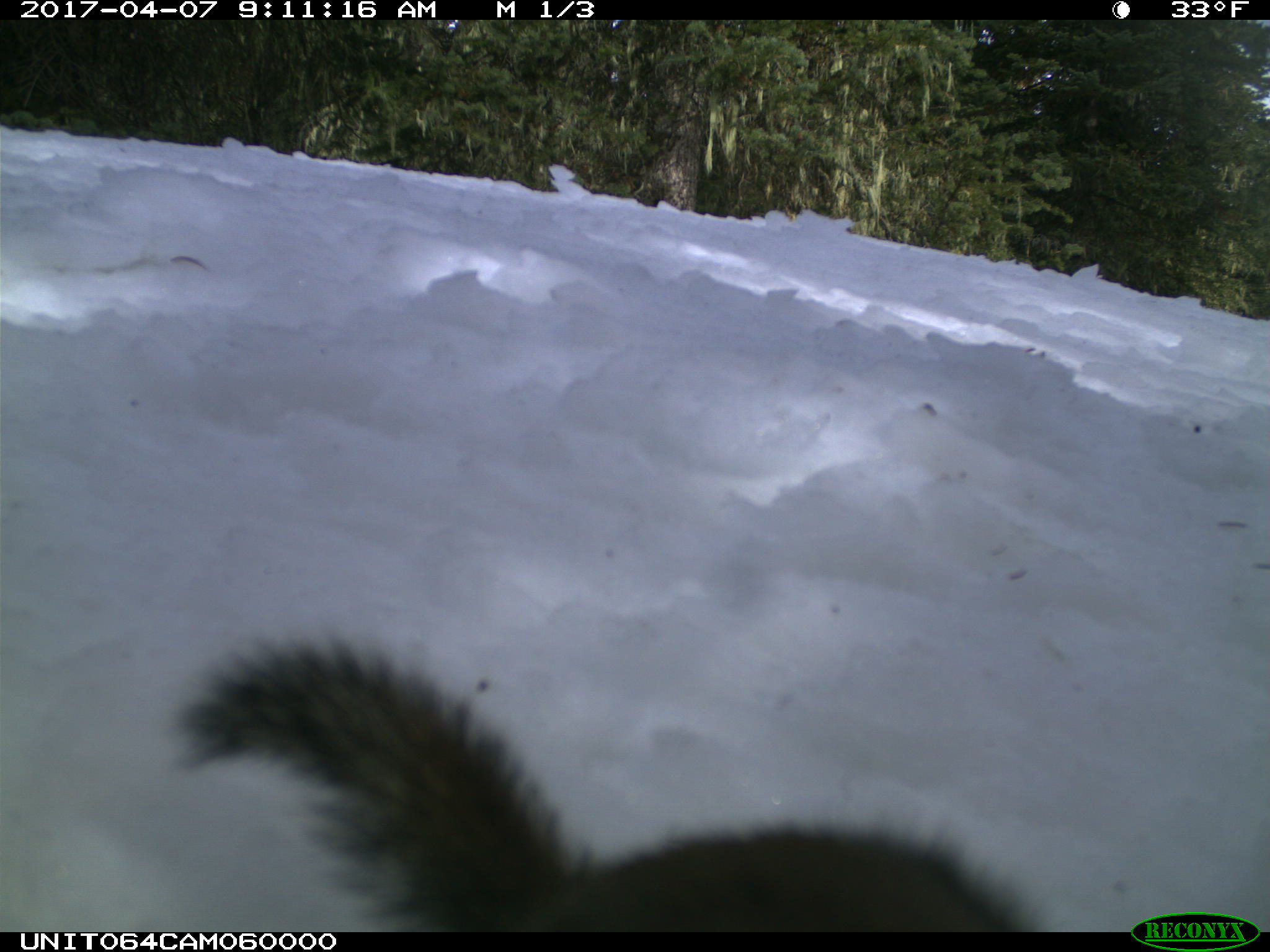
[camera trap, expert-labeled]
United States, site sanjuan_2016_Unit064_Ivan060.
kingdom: Animalia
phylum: Chordata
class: Mammalia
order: Rodentia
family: Sciuridae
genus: Tamiasciurus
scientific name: Tamiasciurus hudsonicus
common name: american red squirrel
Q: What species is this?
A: Tamiasciurus hudsonicus (american red squirrel).